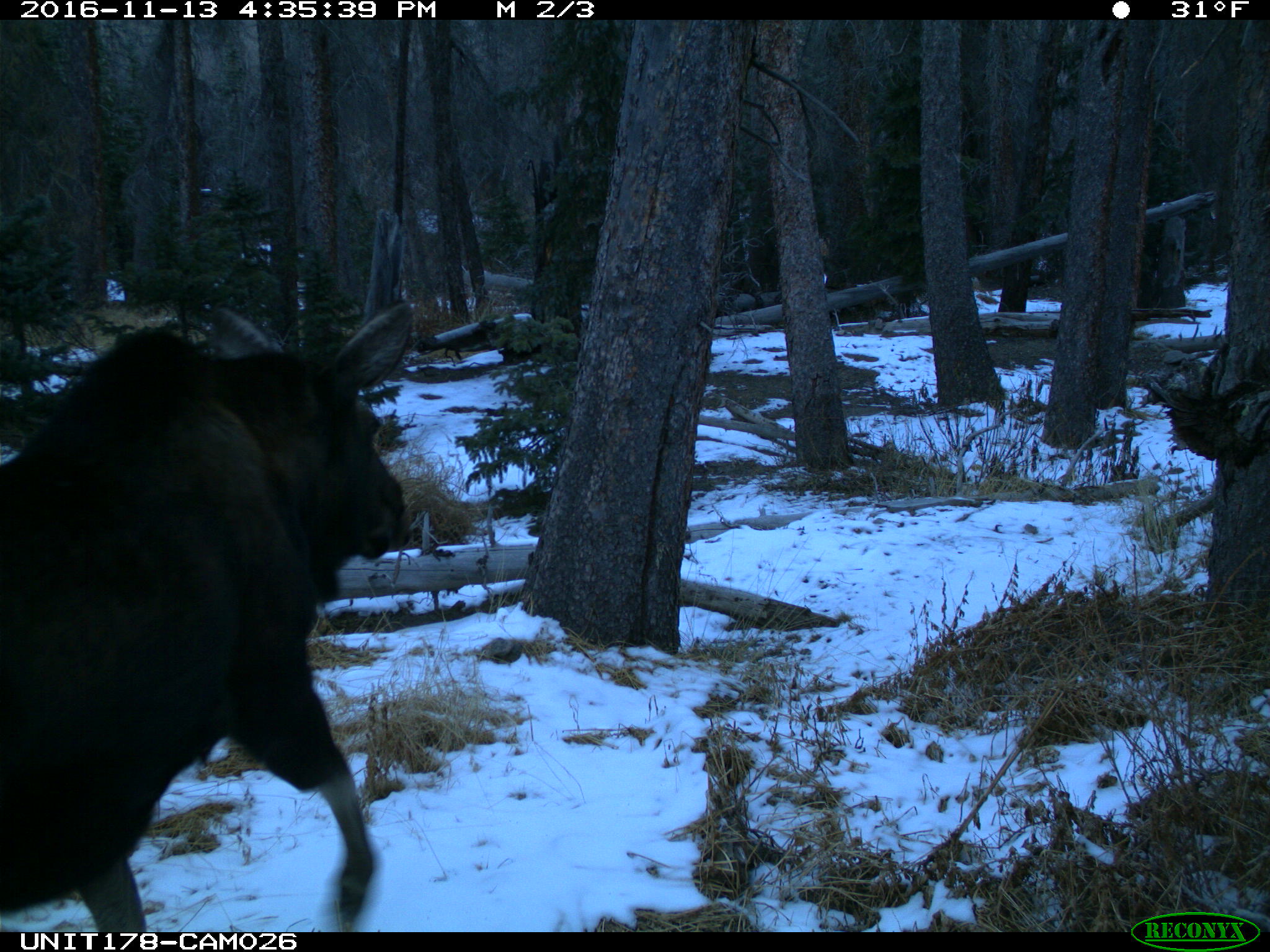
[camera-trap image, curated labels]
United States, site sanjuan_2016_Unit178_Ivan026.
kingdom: Animalia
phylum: Chordata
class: Mammalia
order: Artiodactyla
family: Cervidae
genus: Alces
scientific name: Alces alces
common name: moose